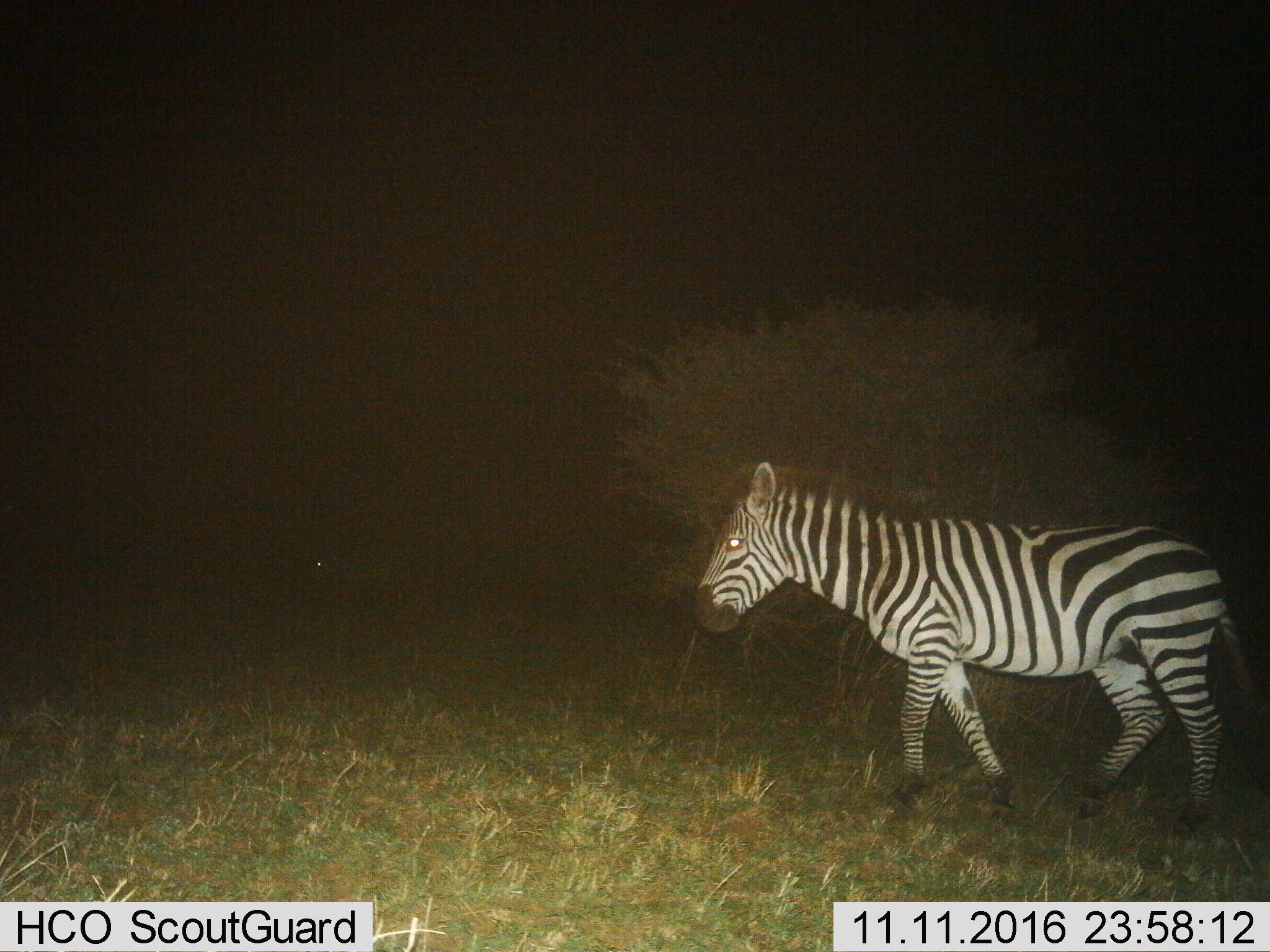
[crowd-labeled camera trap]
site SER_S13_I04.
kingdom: Animalia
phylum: Chordata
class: Mammalia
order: Perissodactyla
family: Equidae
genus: Equus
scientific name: Equus quagga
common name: plains zebra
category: zebraplains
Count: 1.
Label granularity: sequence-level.